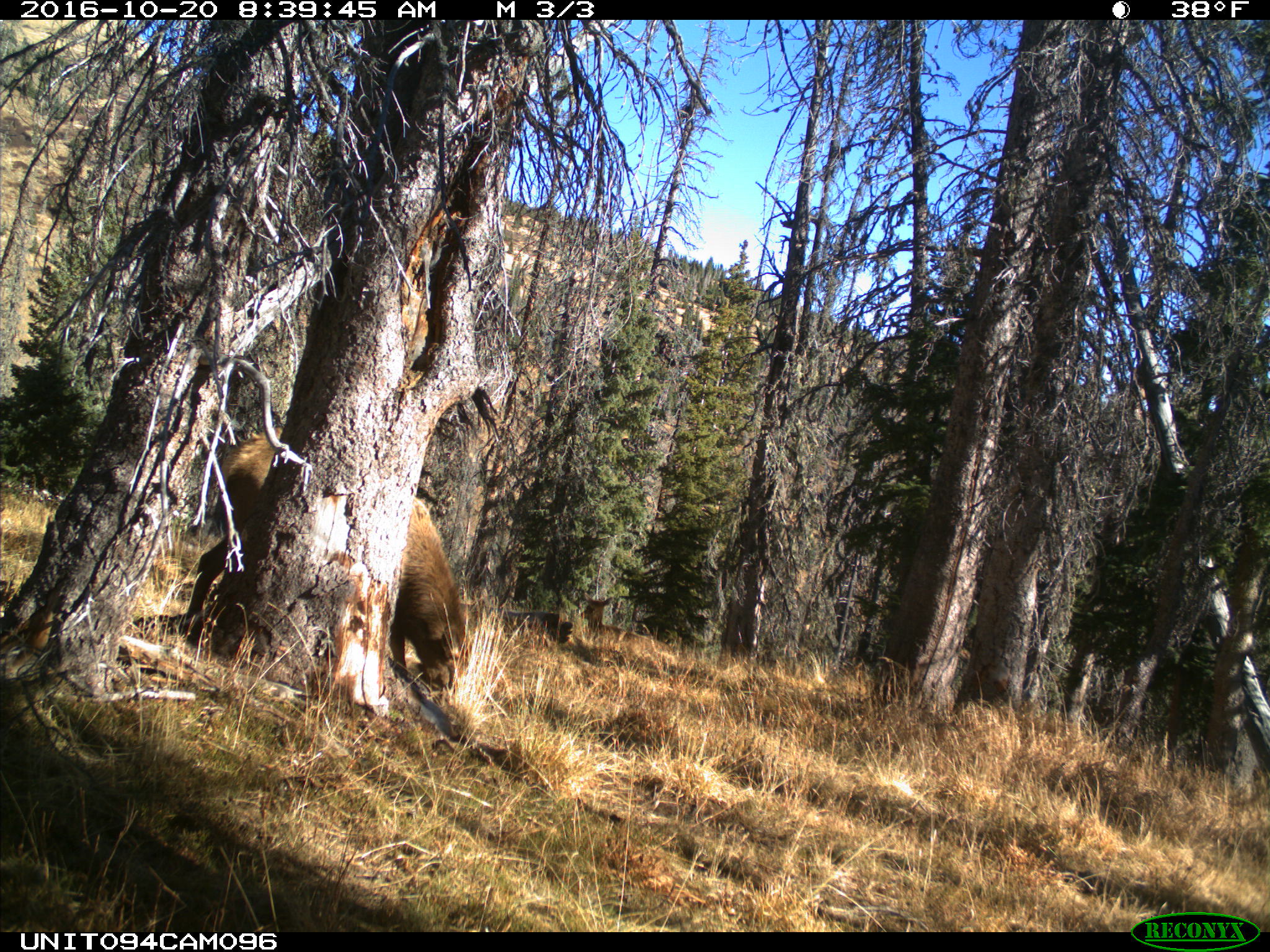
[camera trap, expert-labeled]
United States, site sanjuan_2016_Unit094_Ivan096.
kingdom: Animalia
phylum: Chordata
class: Mammalia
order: Artiodactyla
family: Cervidae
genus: Cervus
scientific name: Cervus elaphus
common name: red deer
Cervus elaphus (red deer).